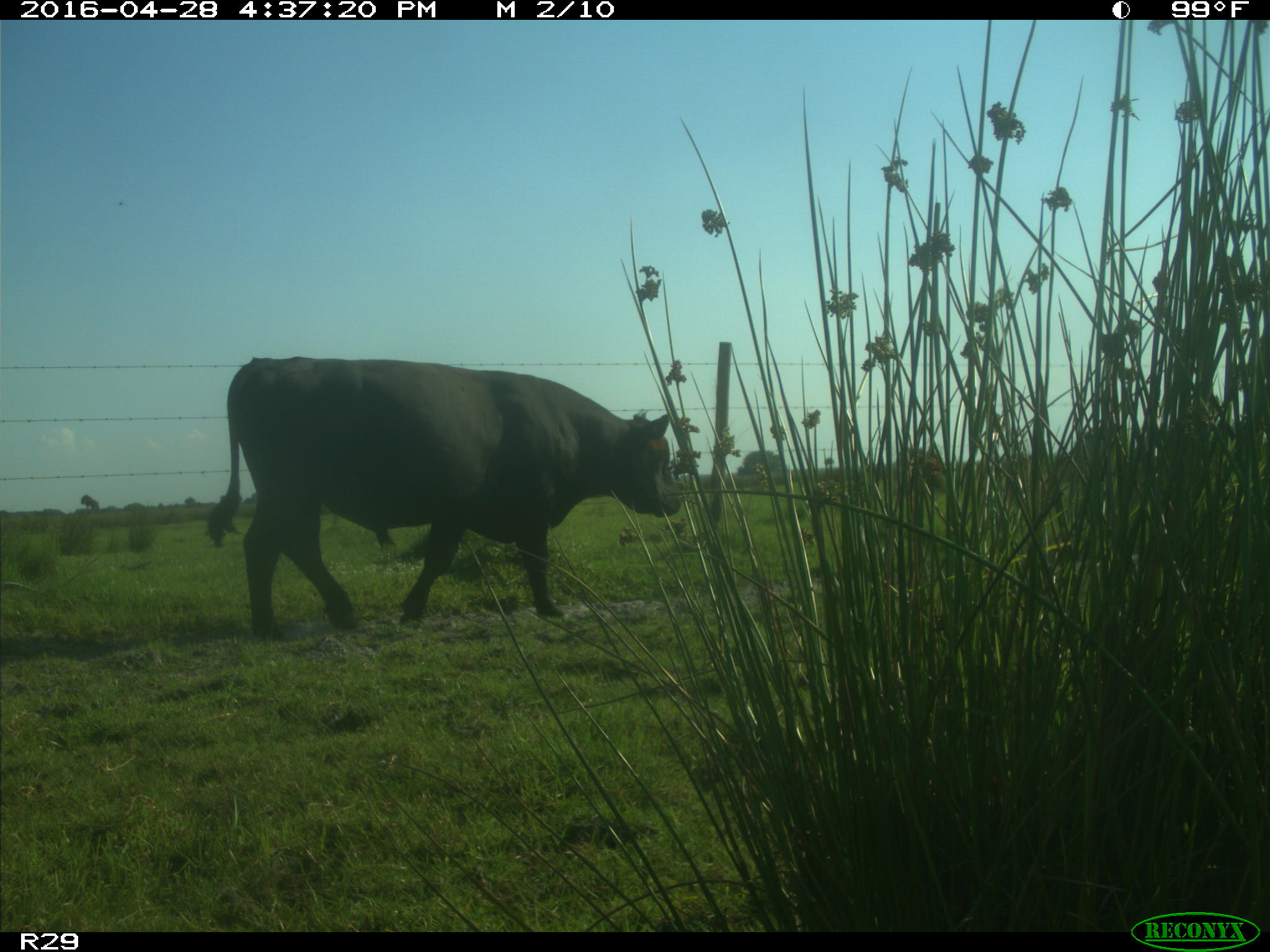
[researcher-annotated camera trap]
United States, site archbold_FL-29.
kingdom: Animalia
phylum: Chordata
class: Mammalia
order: Artiodactyla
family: Bovidae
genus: Bos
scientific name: Bos taurus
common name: domestic cow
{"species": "Bos taurus (domestic cow)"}